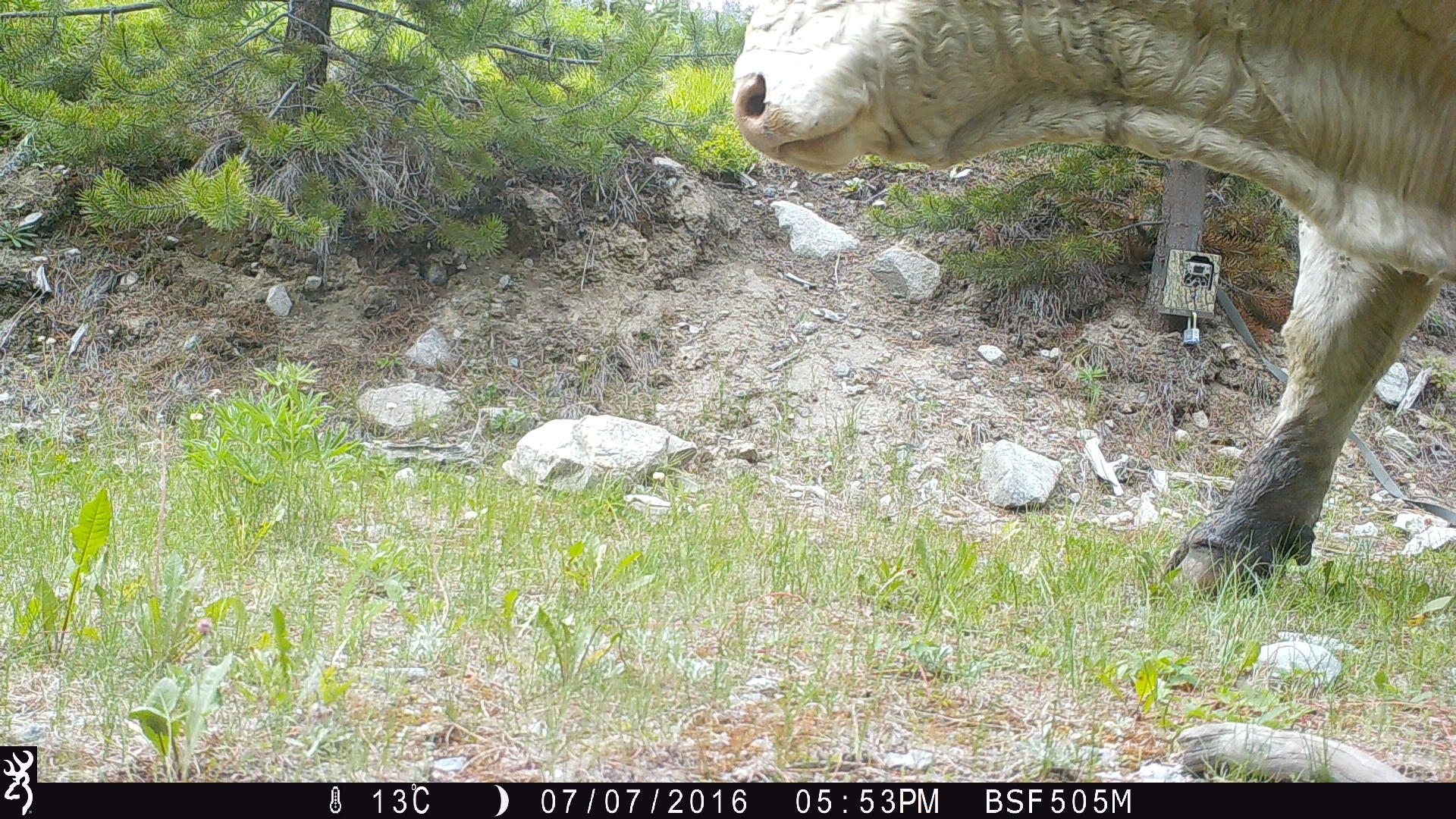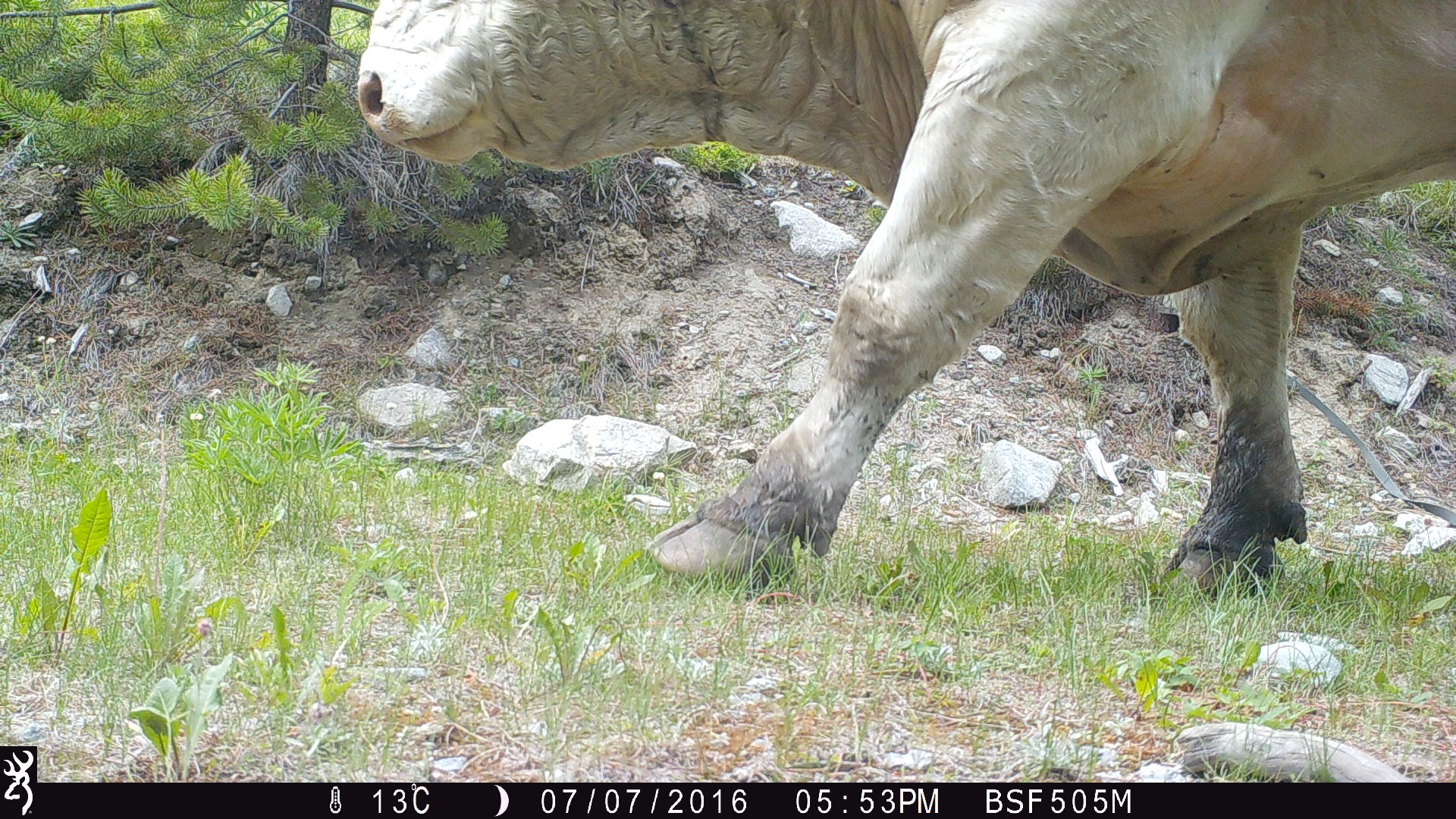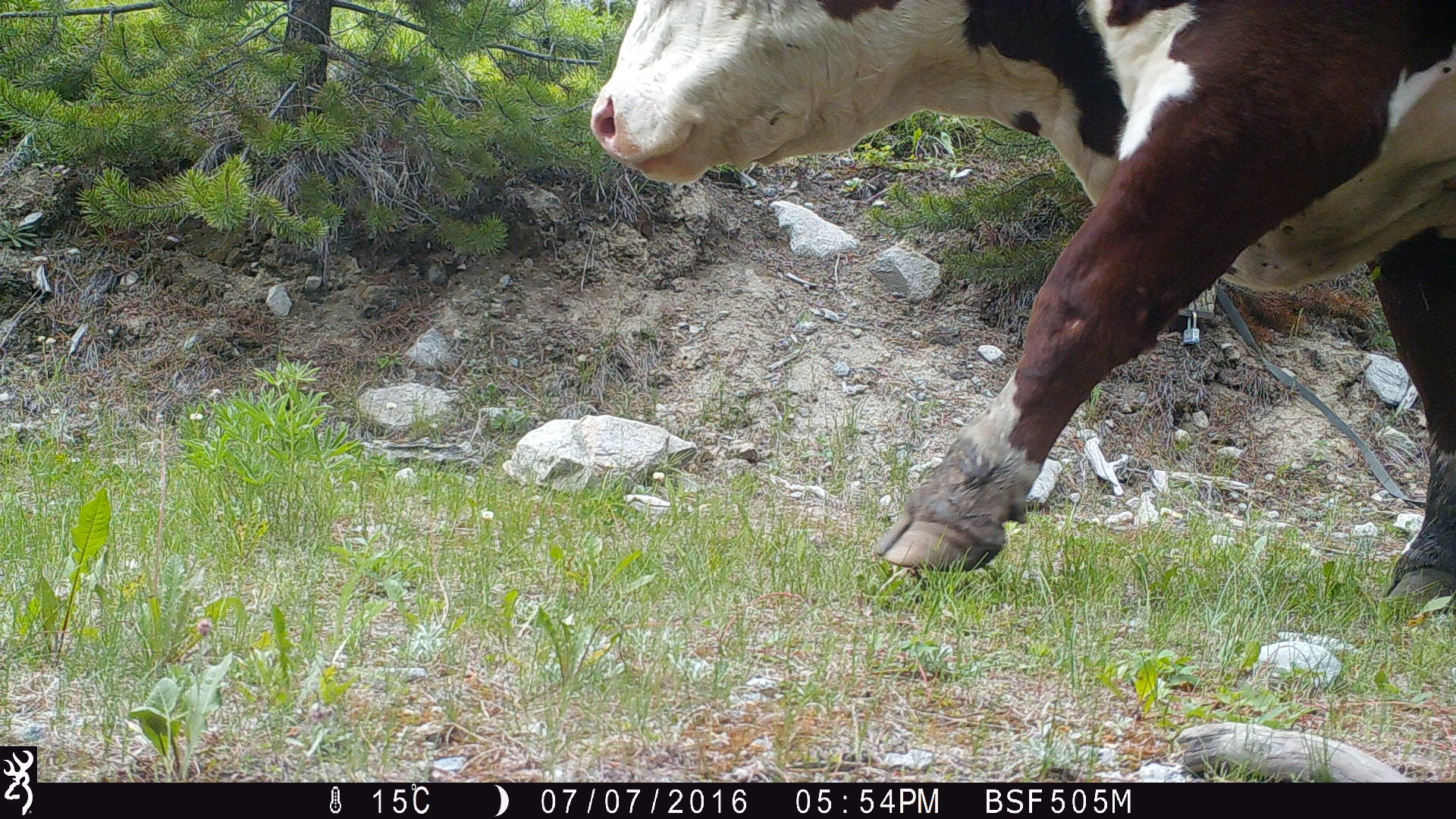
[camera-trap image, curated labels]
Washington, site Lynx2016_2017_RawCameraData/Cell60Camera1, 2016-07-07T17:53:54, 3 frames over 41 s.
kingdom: Animalia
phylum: Chordata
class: Mammalia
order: Artiodactyla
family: Bovidae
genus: Bos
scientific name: Bos taurus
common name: domestic cattle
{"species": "domestic cattle (Bos taurus)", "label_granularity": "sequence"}